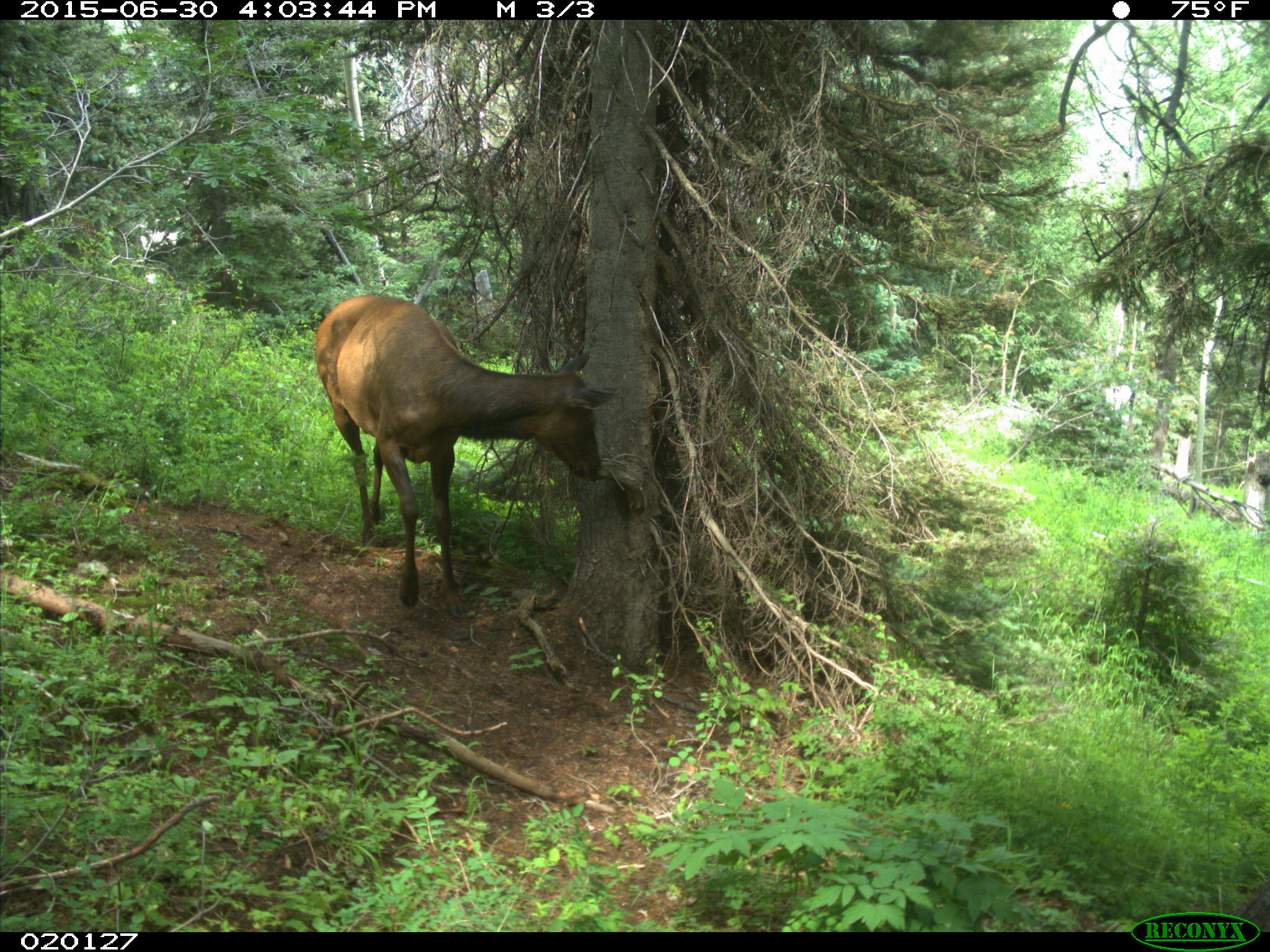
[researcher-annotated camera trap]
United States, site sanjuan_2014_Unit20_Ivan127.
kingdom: Animalia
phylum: Chordata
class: Mammalia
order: Artiodactyla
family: Cervidae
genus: Cervus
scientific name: Cervus elaphus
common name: red deer